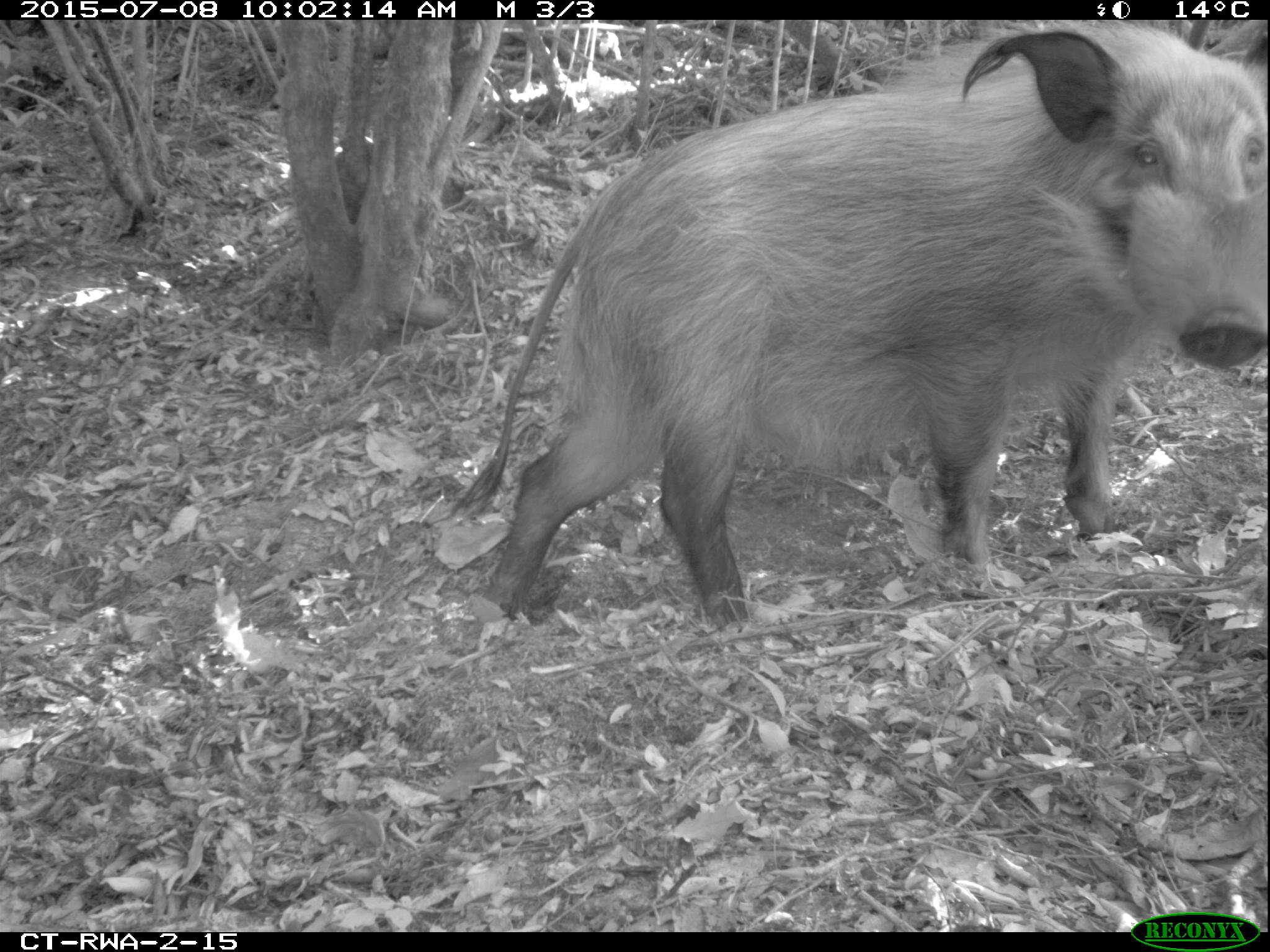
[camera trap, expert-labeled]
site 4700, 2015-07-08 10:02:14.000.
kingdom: Animalia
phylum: Chordata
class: Mammalia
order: Artiodactyla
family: Suidae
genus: Potamochoerus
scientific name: Potamochoerus larvatus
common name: bushpig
Potamochoerus larvatus (bushpig), count 1.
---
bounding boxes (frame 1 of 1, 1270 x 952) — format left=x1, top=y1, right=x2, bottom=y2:
potamochoerus larvatus: left=445, top=22, right=1270, bottom=632